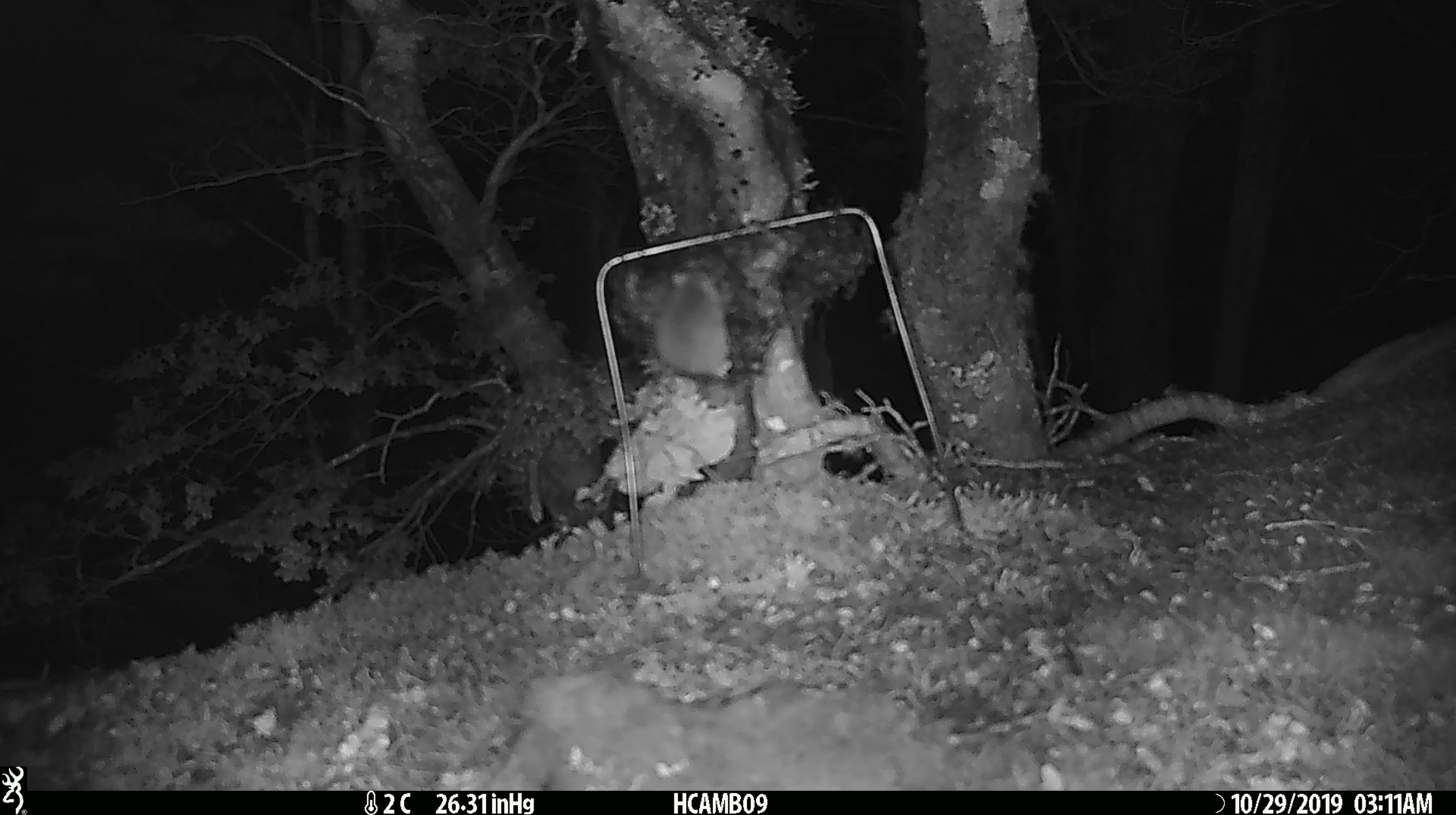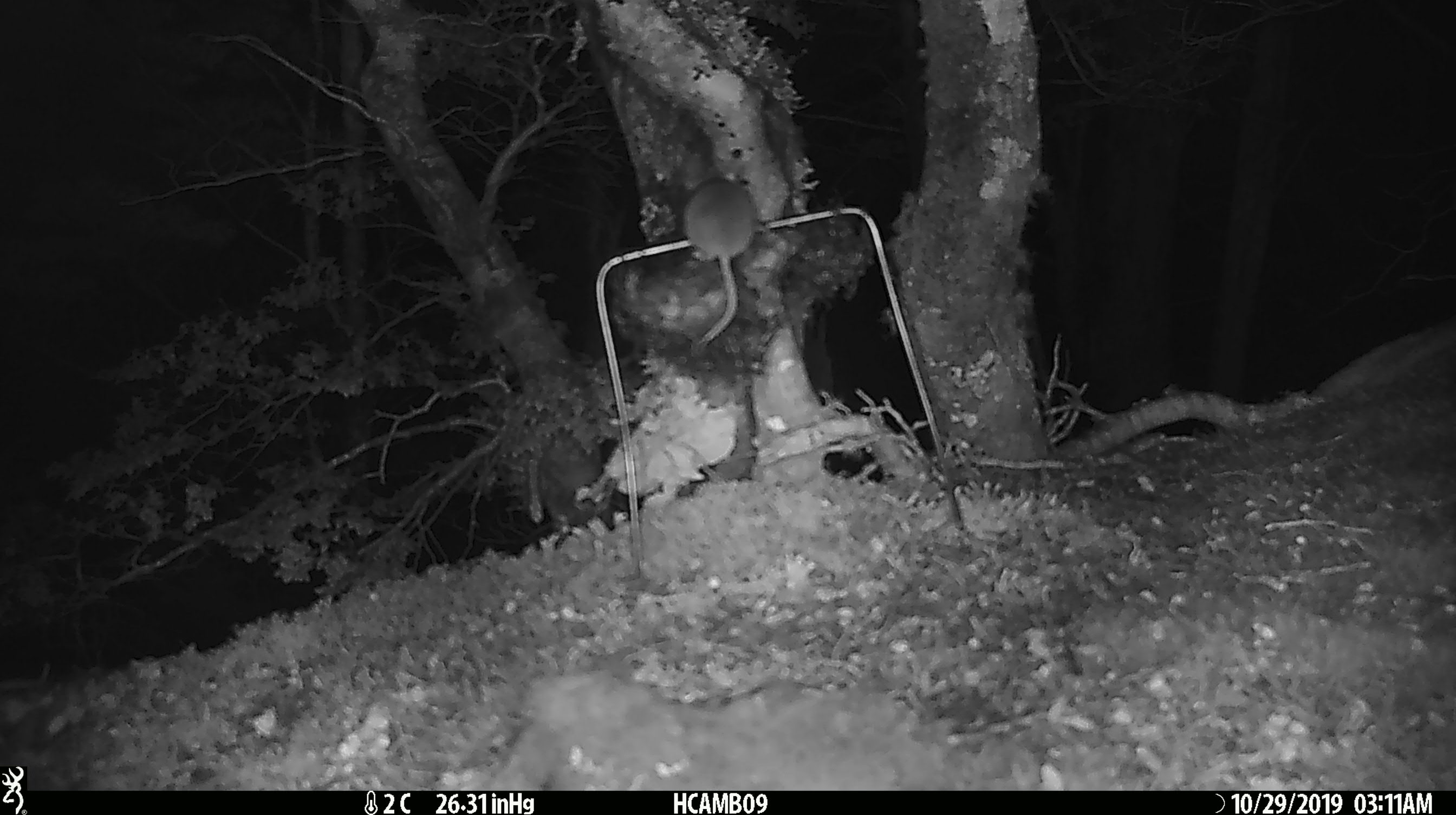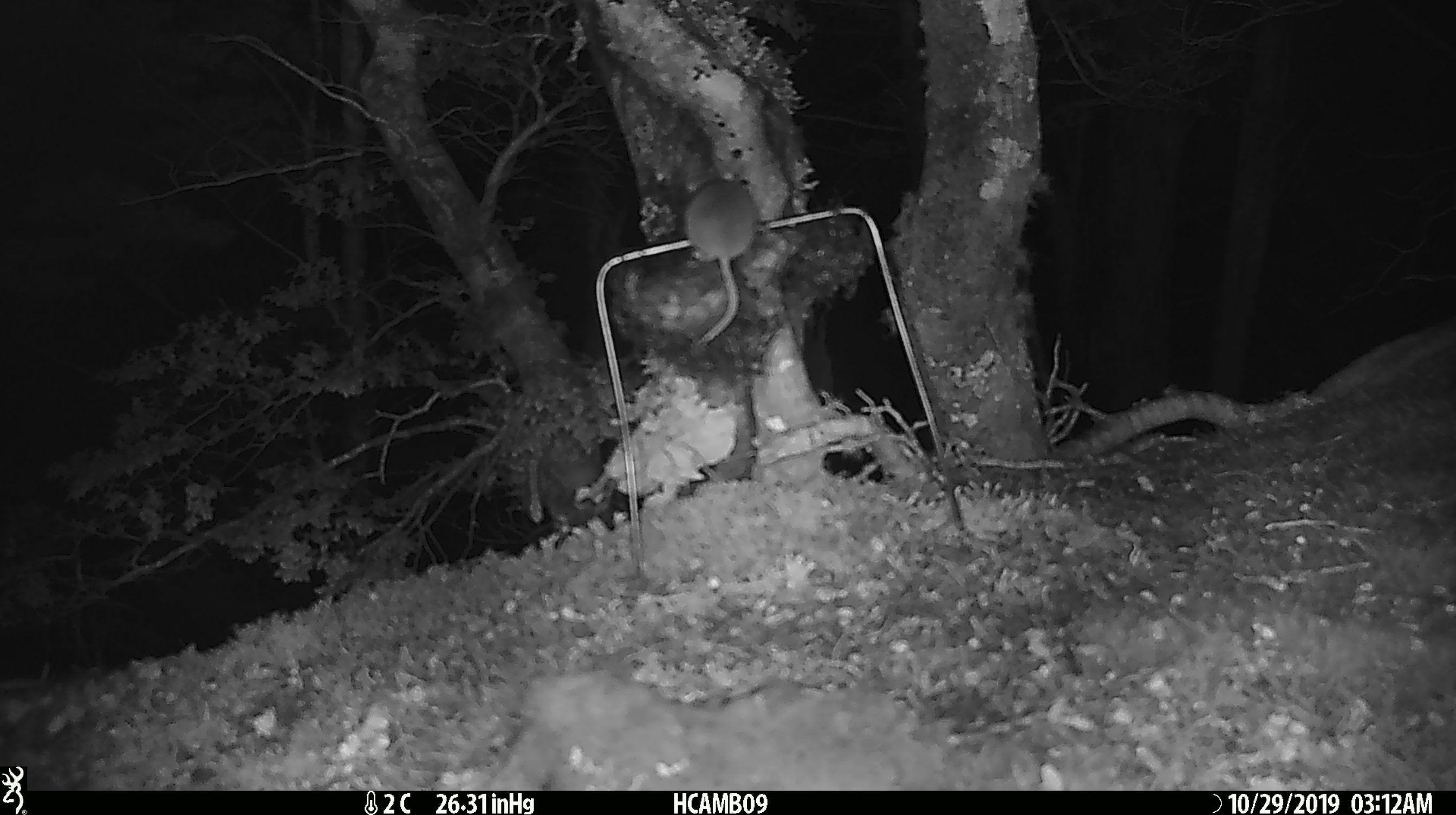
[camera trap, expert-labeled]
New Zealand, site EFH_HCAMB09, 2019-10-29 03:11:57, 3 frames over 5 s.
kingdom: Animalia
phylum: Chordata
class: Mammalia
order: Rodentia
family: Muridae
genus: Mus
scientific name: Mus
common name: mouse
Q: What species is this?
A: Mouse (Mus).